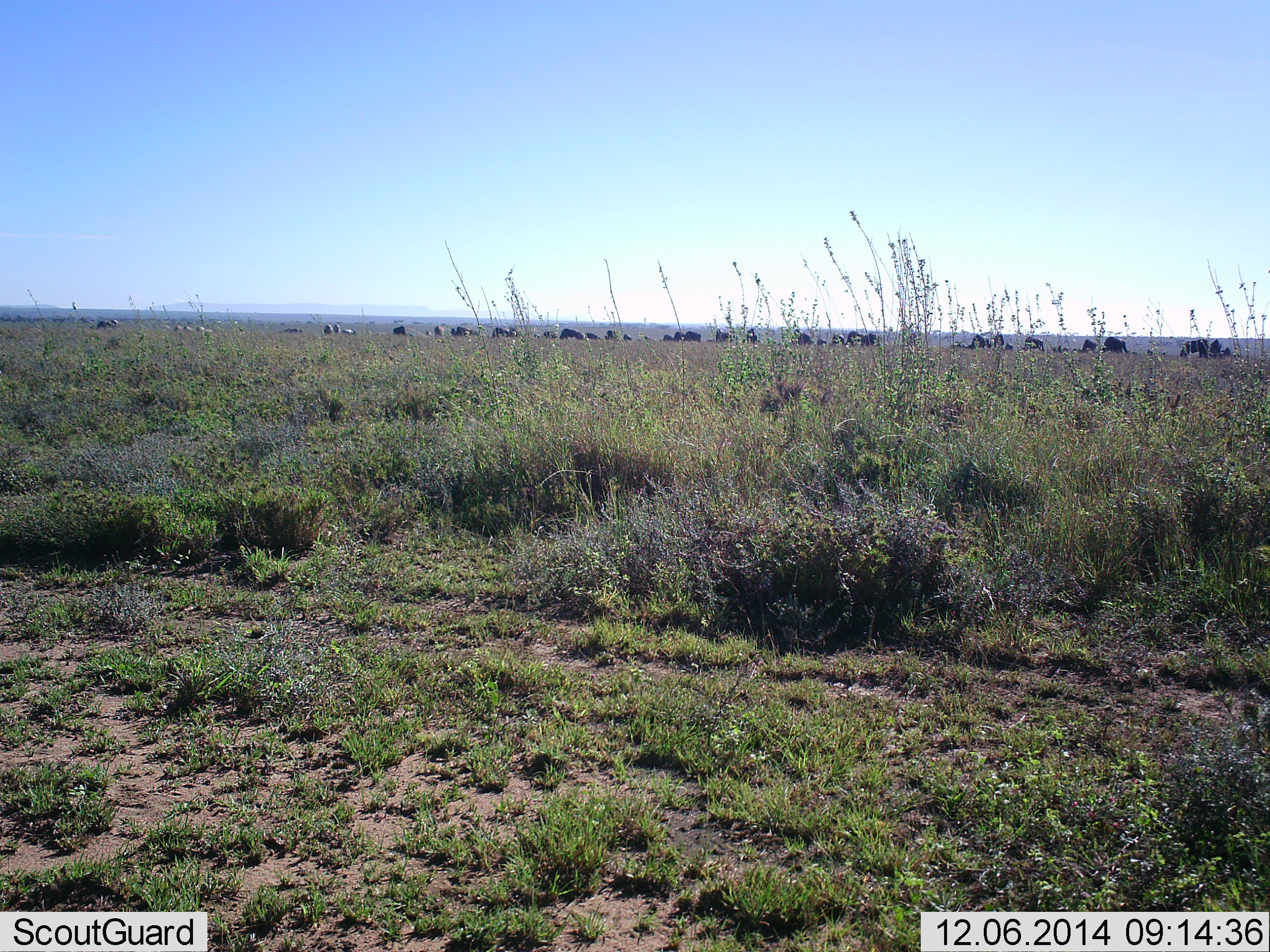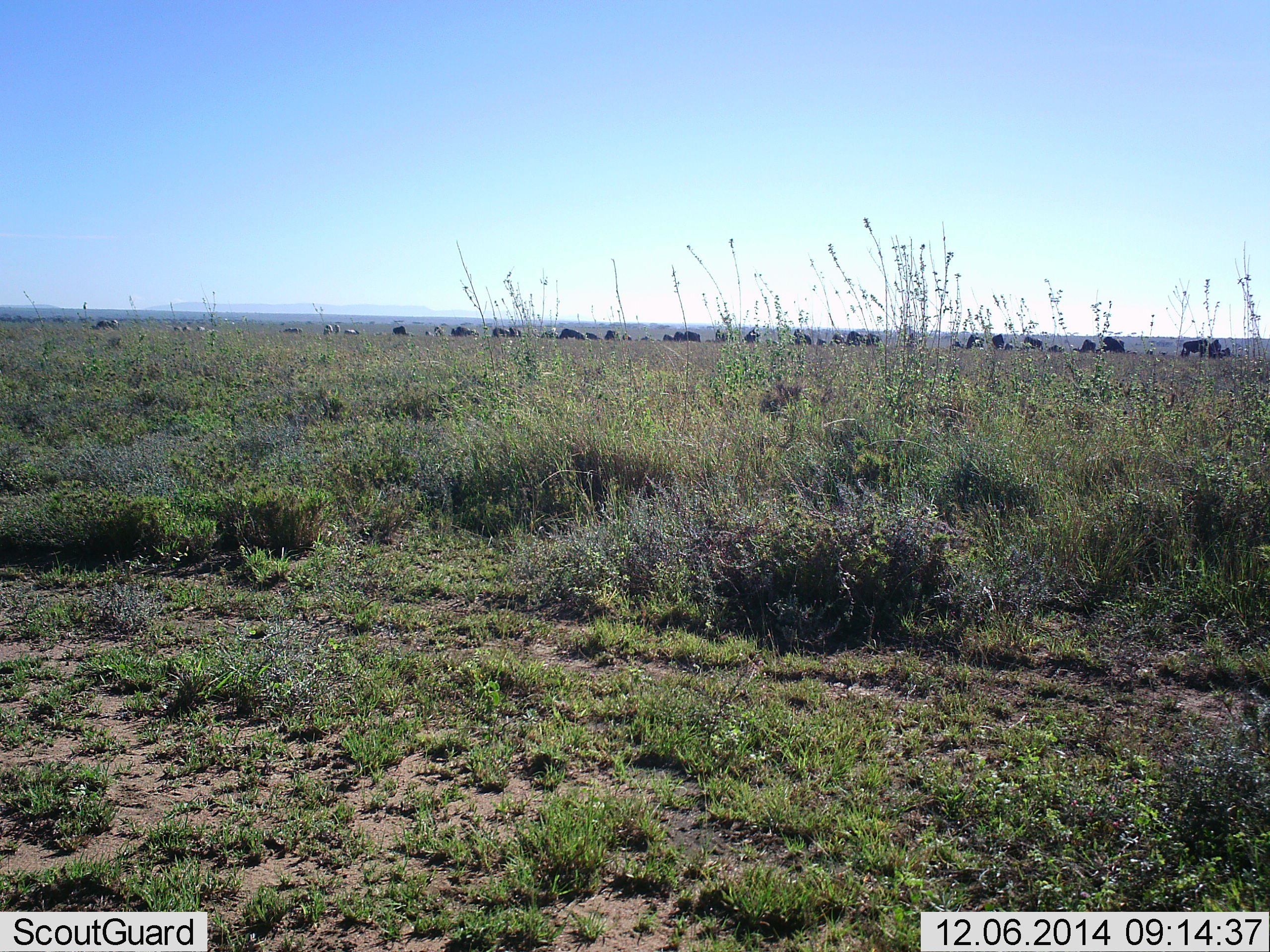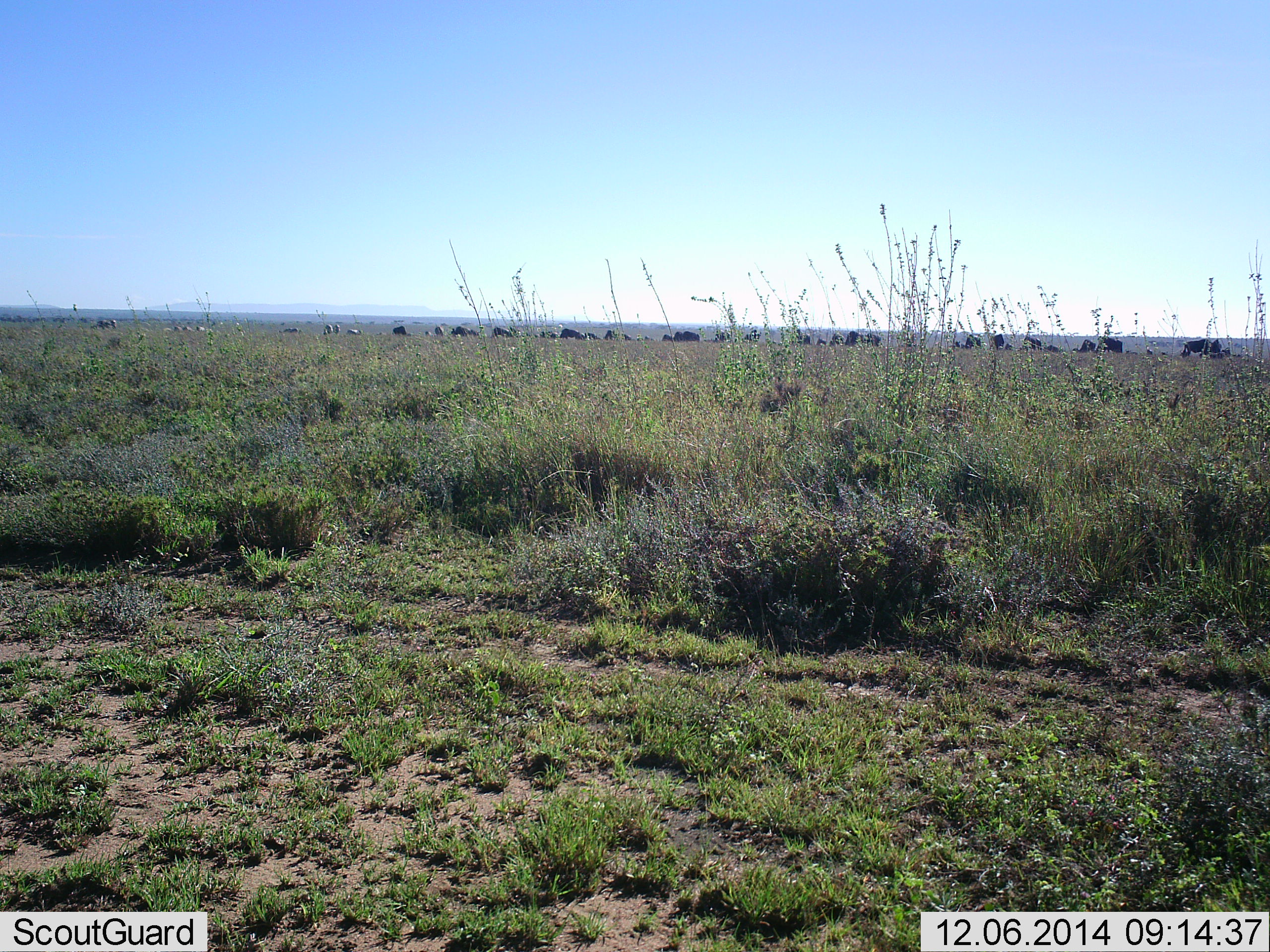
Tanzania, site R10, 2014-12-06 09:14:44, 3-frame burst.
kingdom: Animalia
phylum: Chordata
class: Mammalia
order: Artiodactyla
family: Bovidae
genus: Connochaetes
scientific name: Connochaetes taurinus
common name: blue wildebeest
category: wildebeest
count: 11-50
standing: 55%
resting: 9%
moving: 18%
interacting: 9%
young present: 0%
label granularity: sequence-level